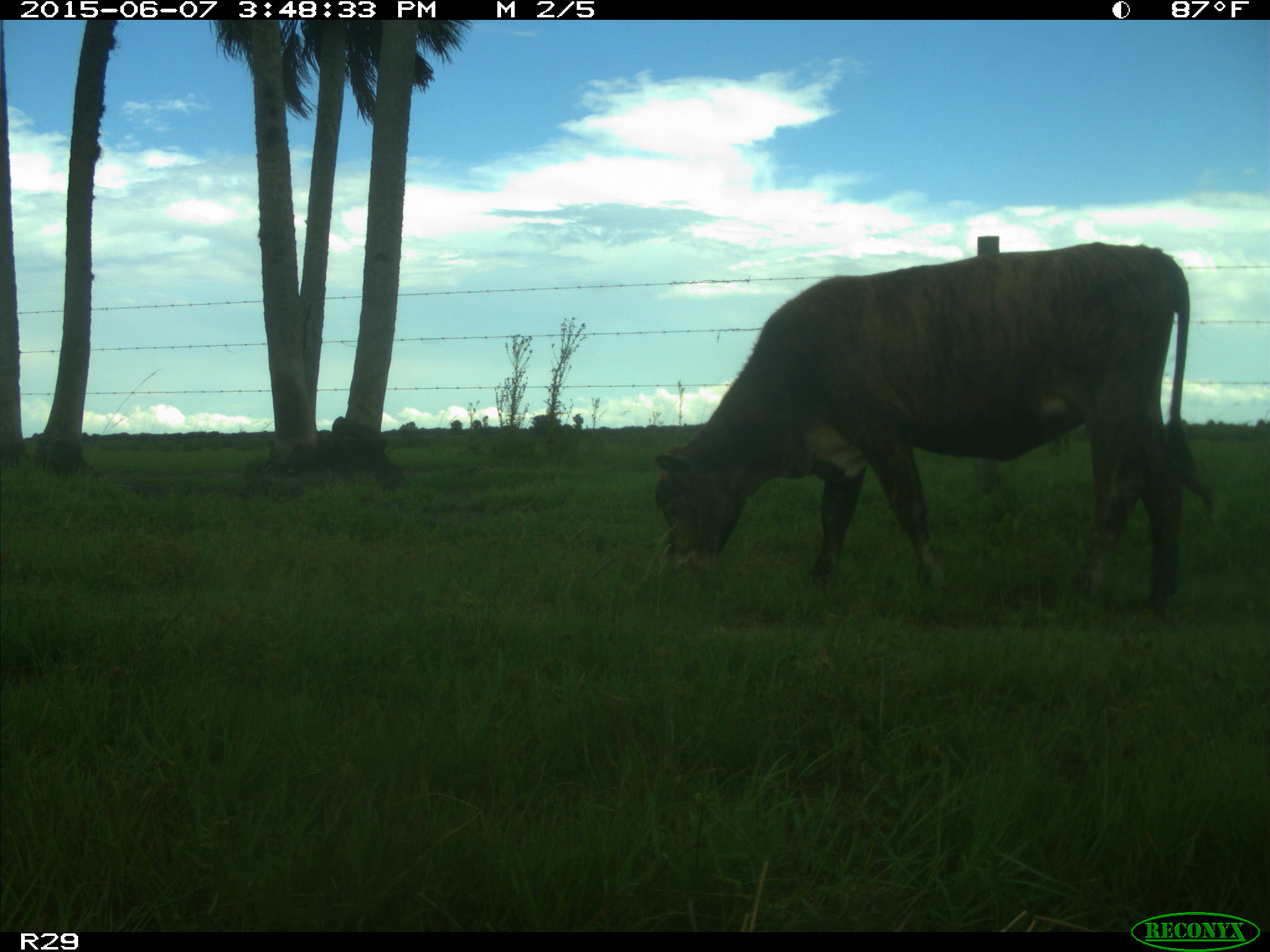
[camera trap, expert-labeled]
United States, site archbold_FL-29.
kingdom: Animalia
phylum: Chordata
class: Mammalia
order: Artiodactyla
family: Bovidae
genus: Bos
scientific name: Bos taurus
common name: domestic cow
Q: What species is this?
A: Bos taurus (domestic cow).